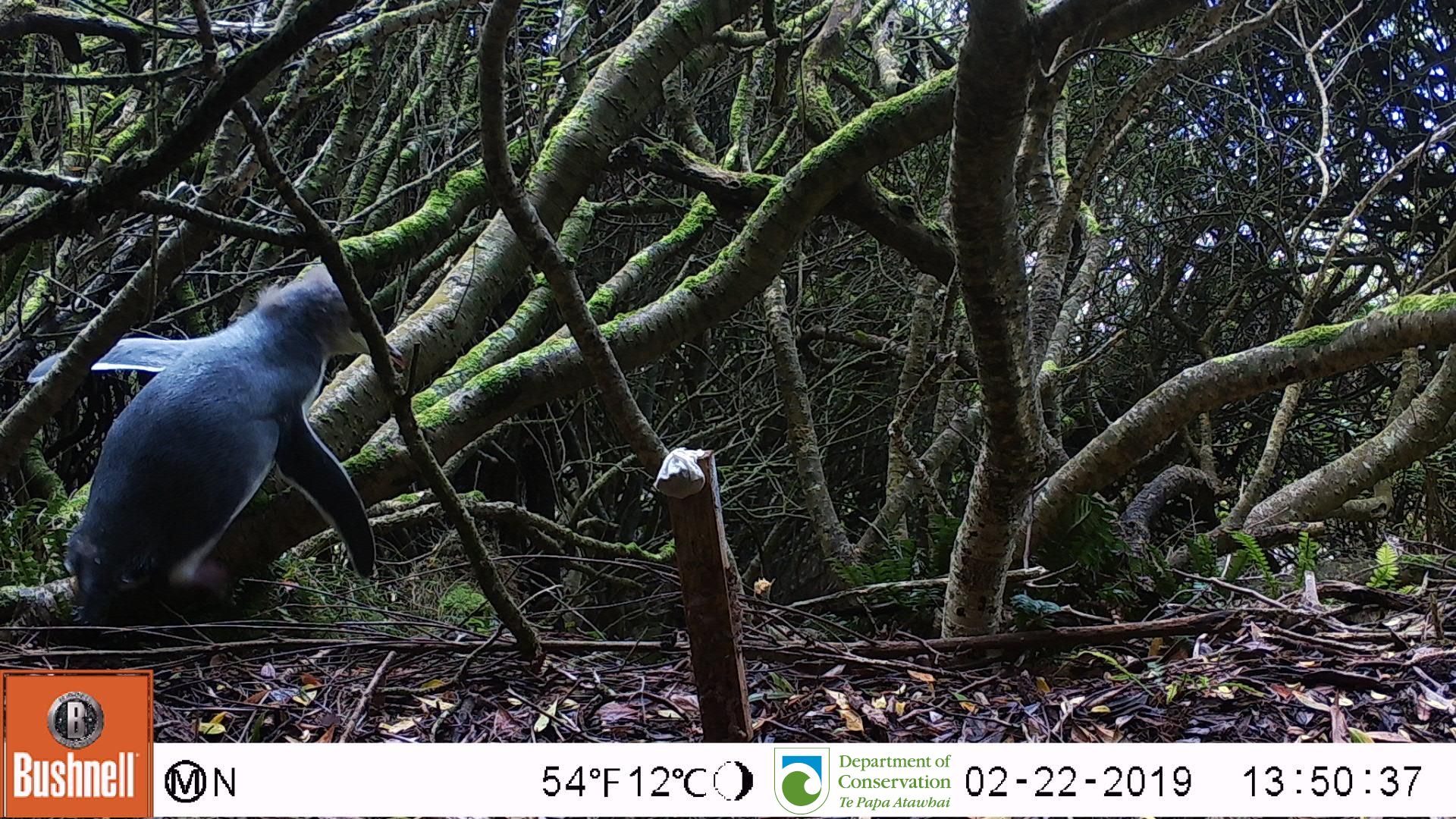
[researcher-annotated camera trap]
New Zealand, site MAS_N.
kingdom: Animalia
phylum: Chordata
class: Aves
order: Sphenisciformes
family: Spheniscidae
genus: Megadyptes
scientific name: Megadyptes antipodes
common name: yellow-eyed penguin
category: yellow eyed penguin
Yellow eyed penguin (yellow-eyed penguin) (Megadyptes antipodes).